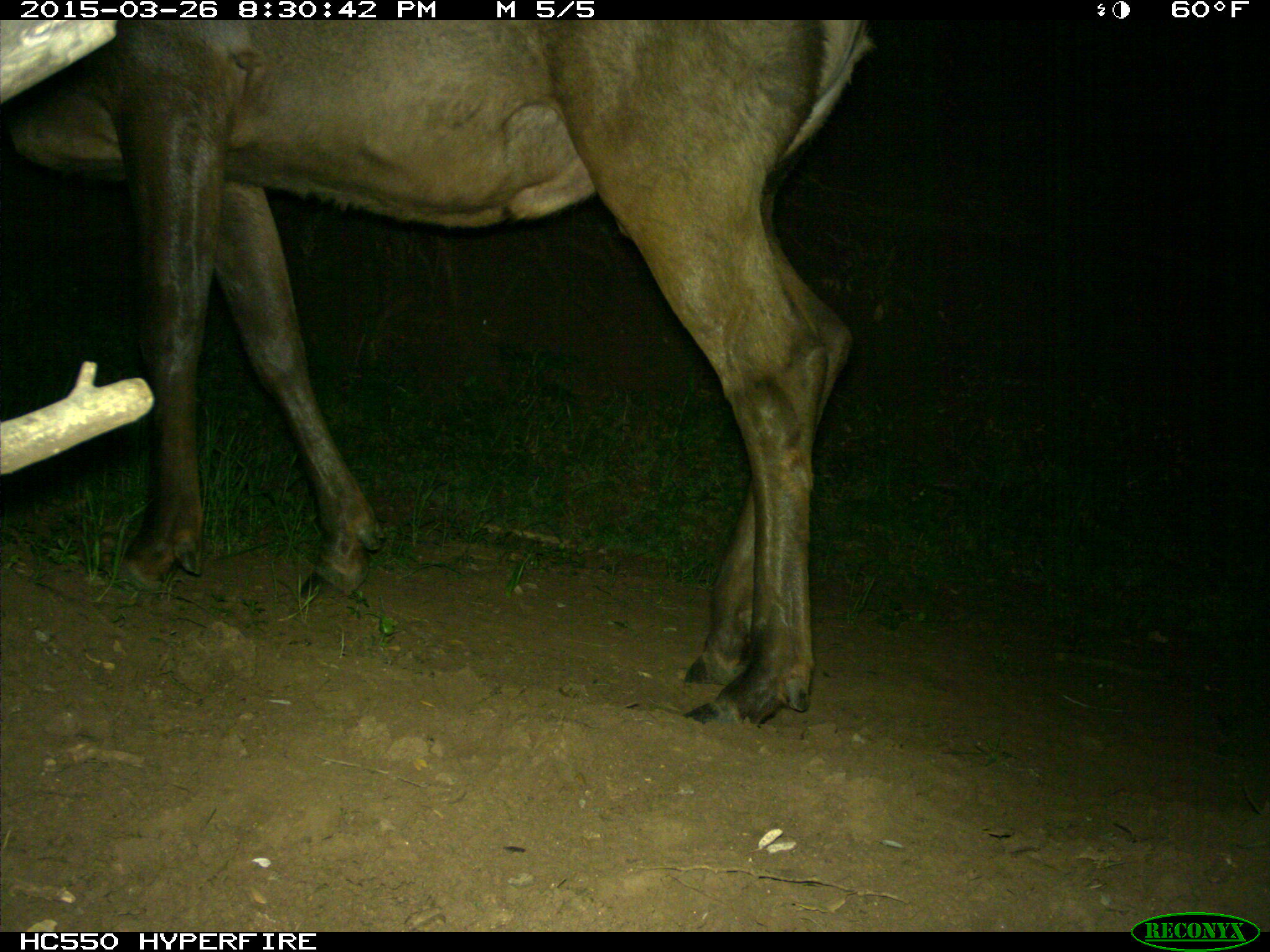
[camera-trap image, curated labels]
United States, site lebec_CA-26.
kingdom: Animalia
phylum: Chordata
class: Mammalia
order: Artiodactyla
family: Cervidae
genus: Cervus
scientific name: Cervus canadensis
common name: elk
Cervus canadensis (elk).